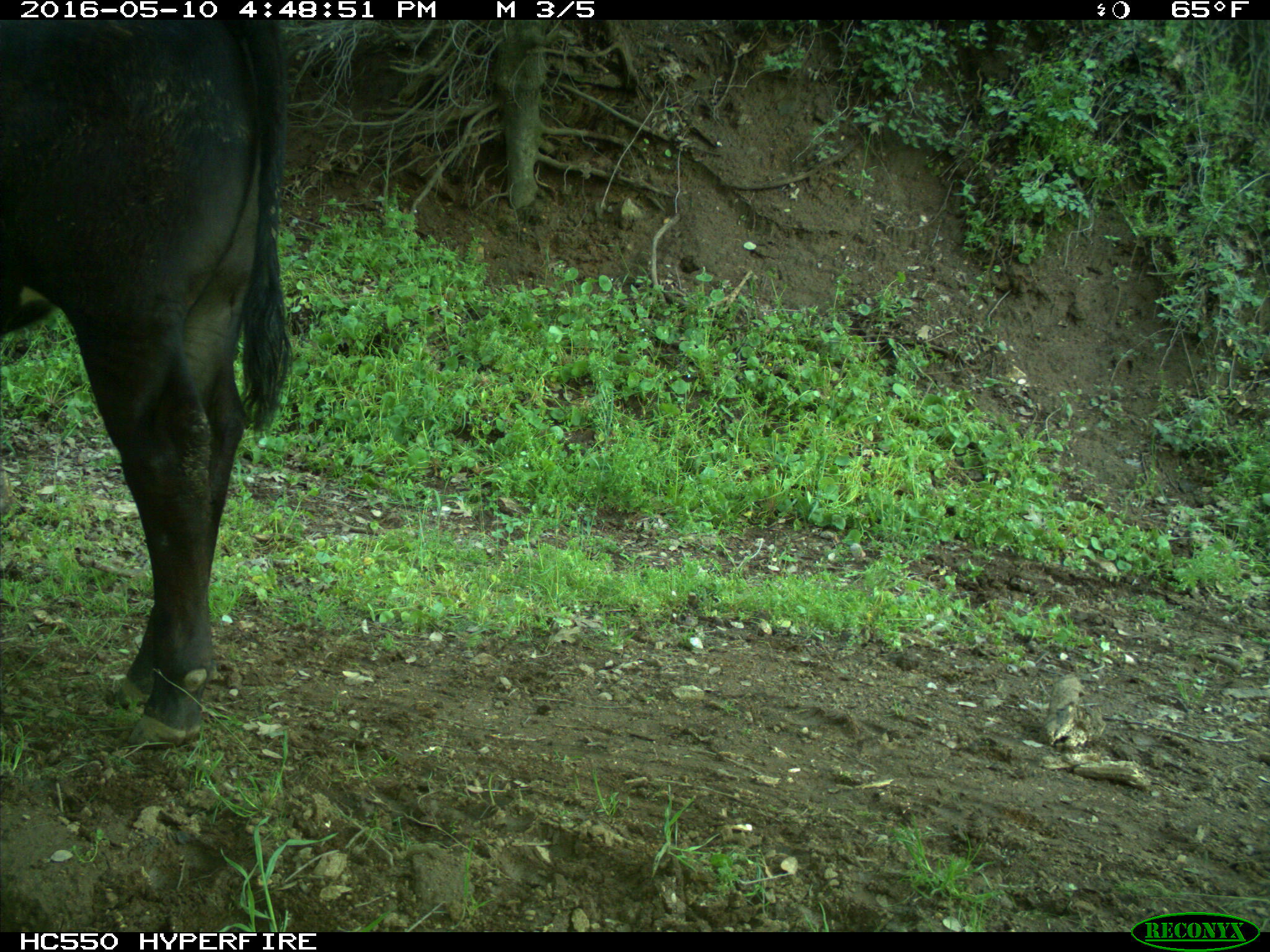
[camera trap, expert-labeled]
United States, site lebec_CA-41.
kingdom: Animalia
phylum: Chordata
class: Mammalia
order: Artiodactyla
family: Bovidae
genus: Bos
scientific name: Bos taurus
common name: domestic cow